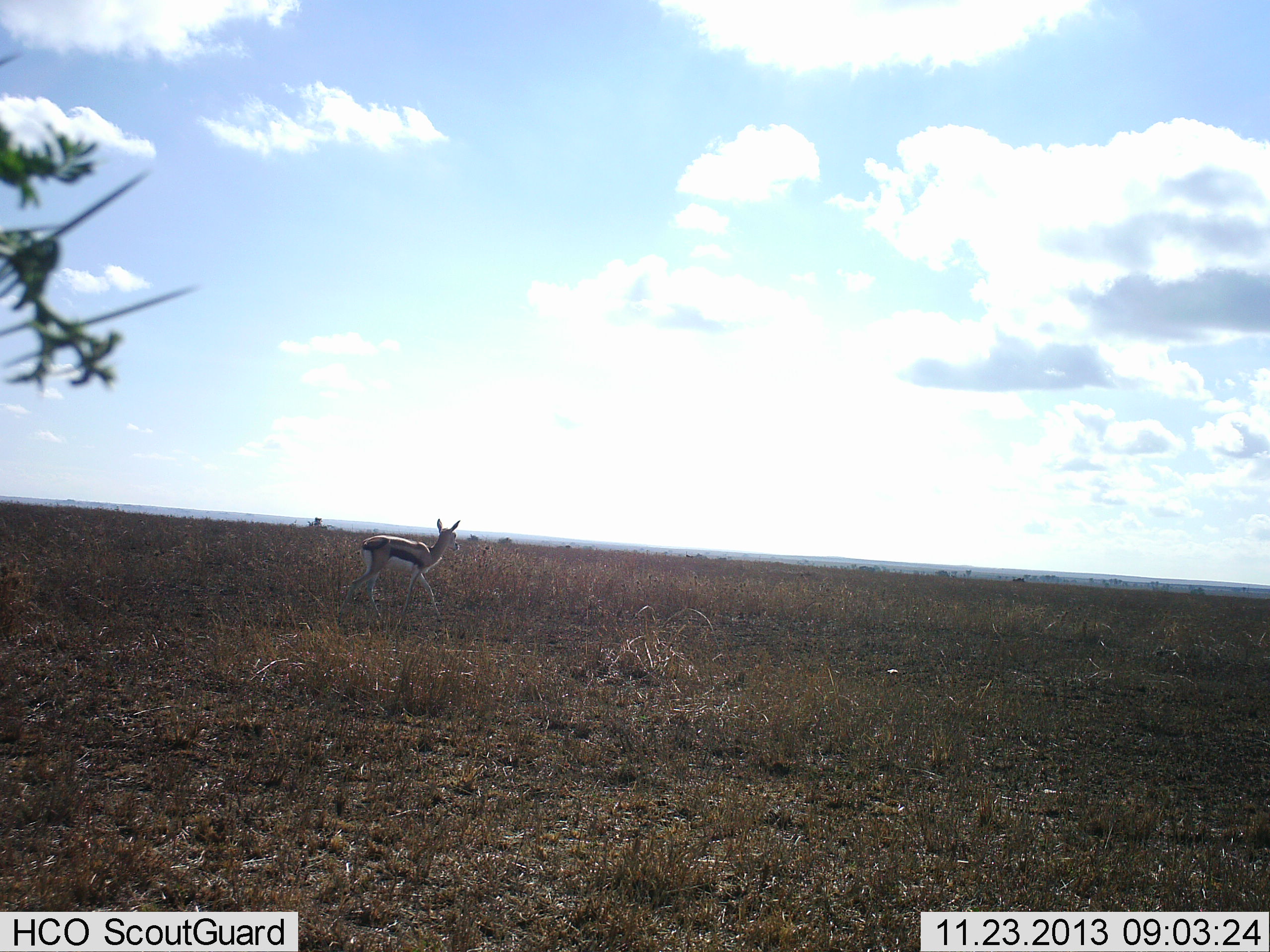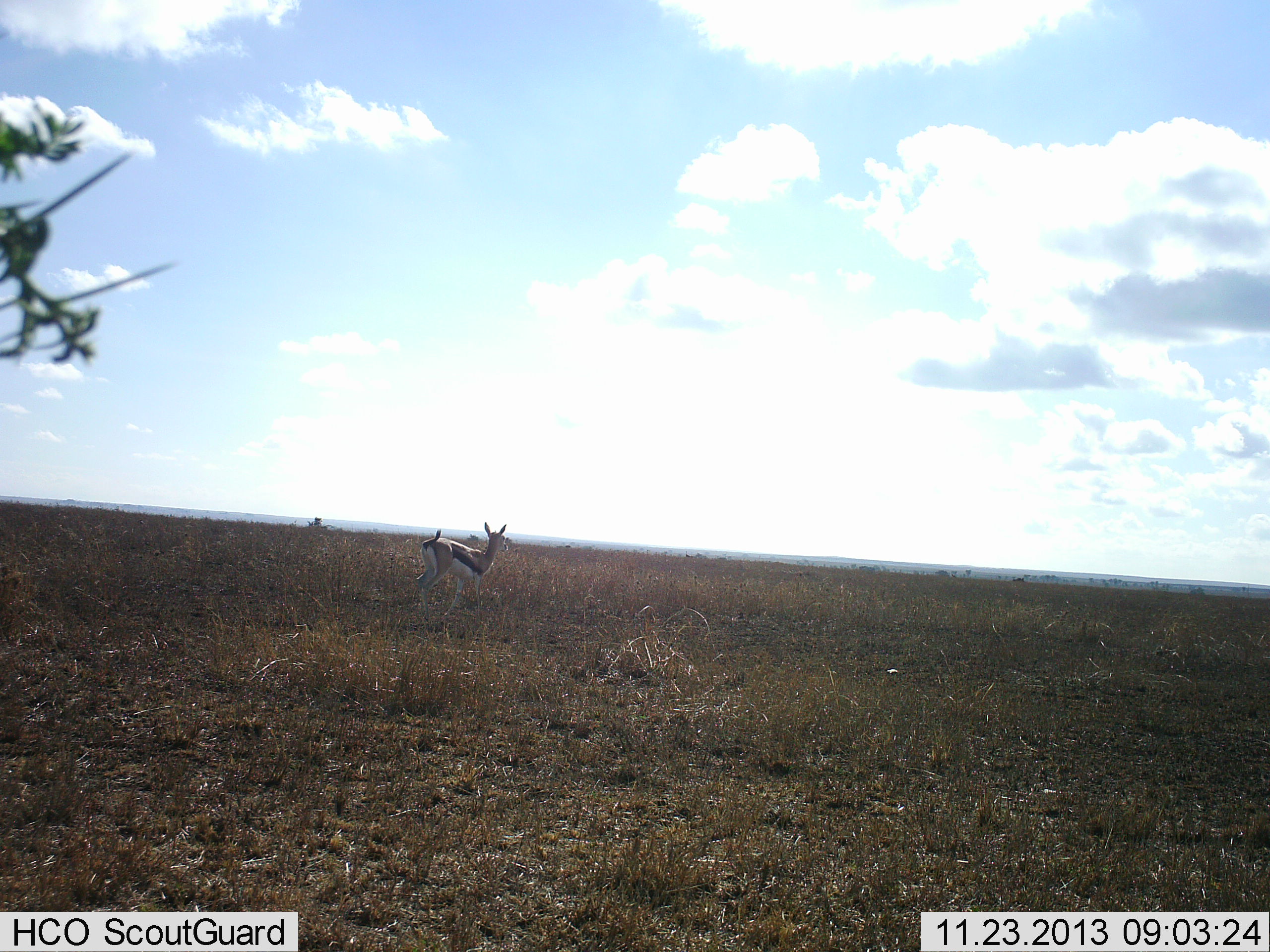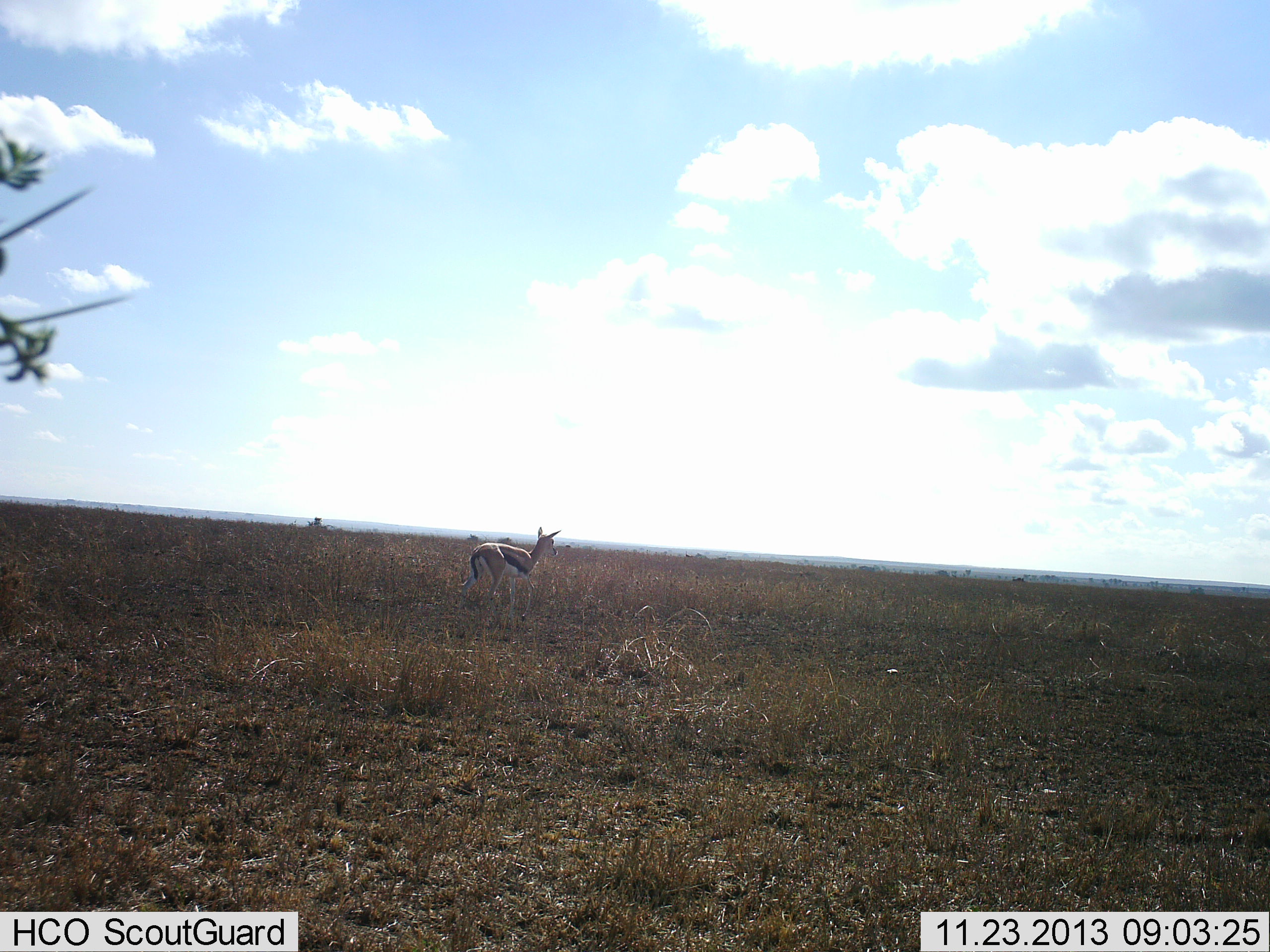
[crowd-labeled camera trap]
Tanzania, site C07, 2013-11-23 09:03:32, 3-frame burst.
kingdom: Animalia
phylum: Chordata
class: Mammalia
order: Artiodactyla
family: Bovidae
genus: Eudorcas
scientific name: Eudorcas thomsonii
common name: thomson's gazelle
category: gazellethomsons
Gazellethomsons (thomson's gazelle) (Eudorcas thomsonii), count 1. Behavior (volunteer vote fractions): standing 30%, resting 0%, moving 80%, interacting 0%. Young present (vote fraction): 0%. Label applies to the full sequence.